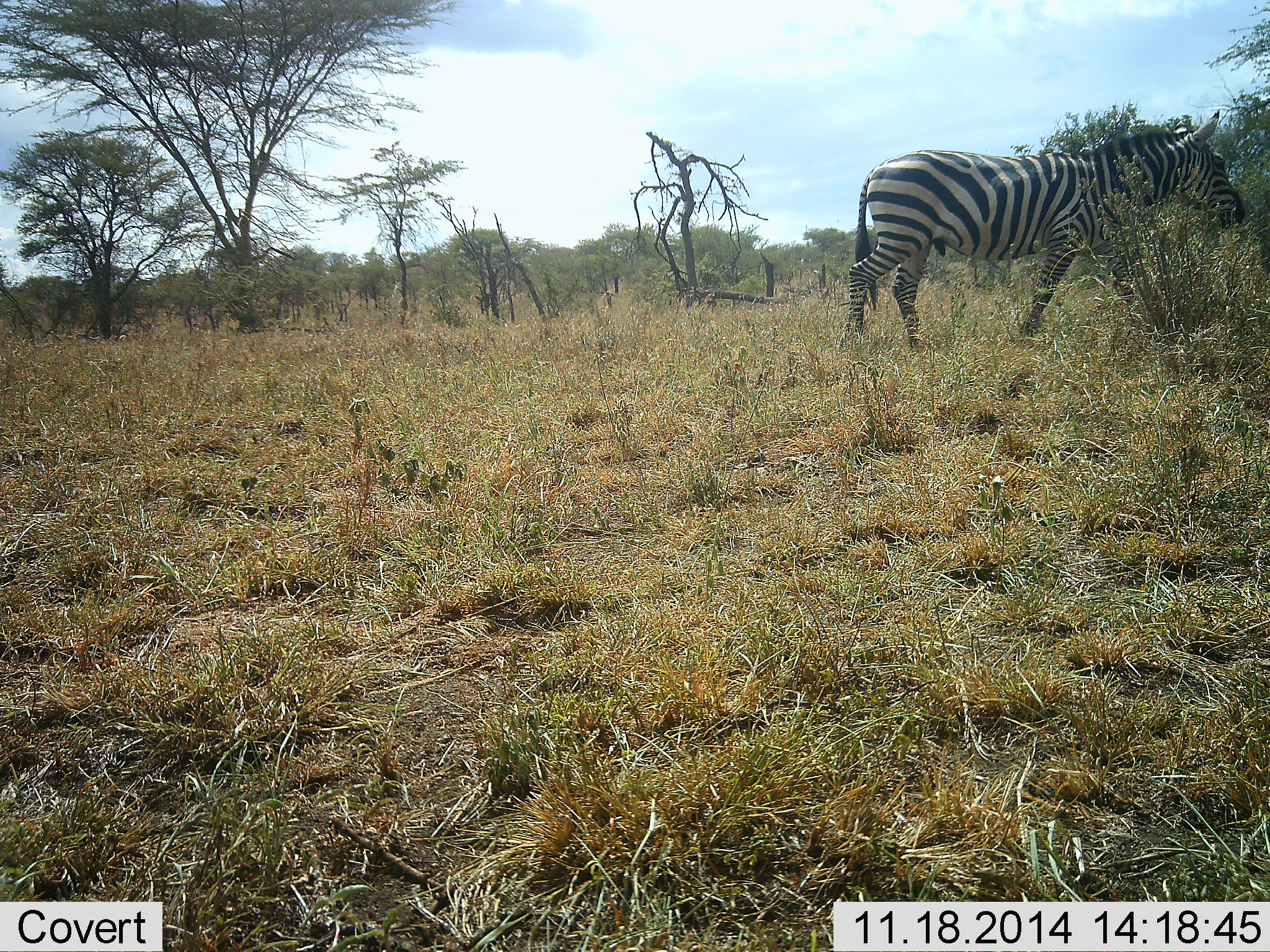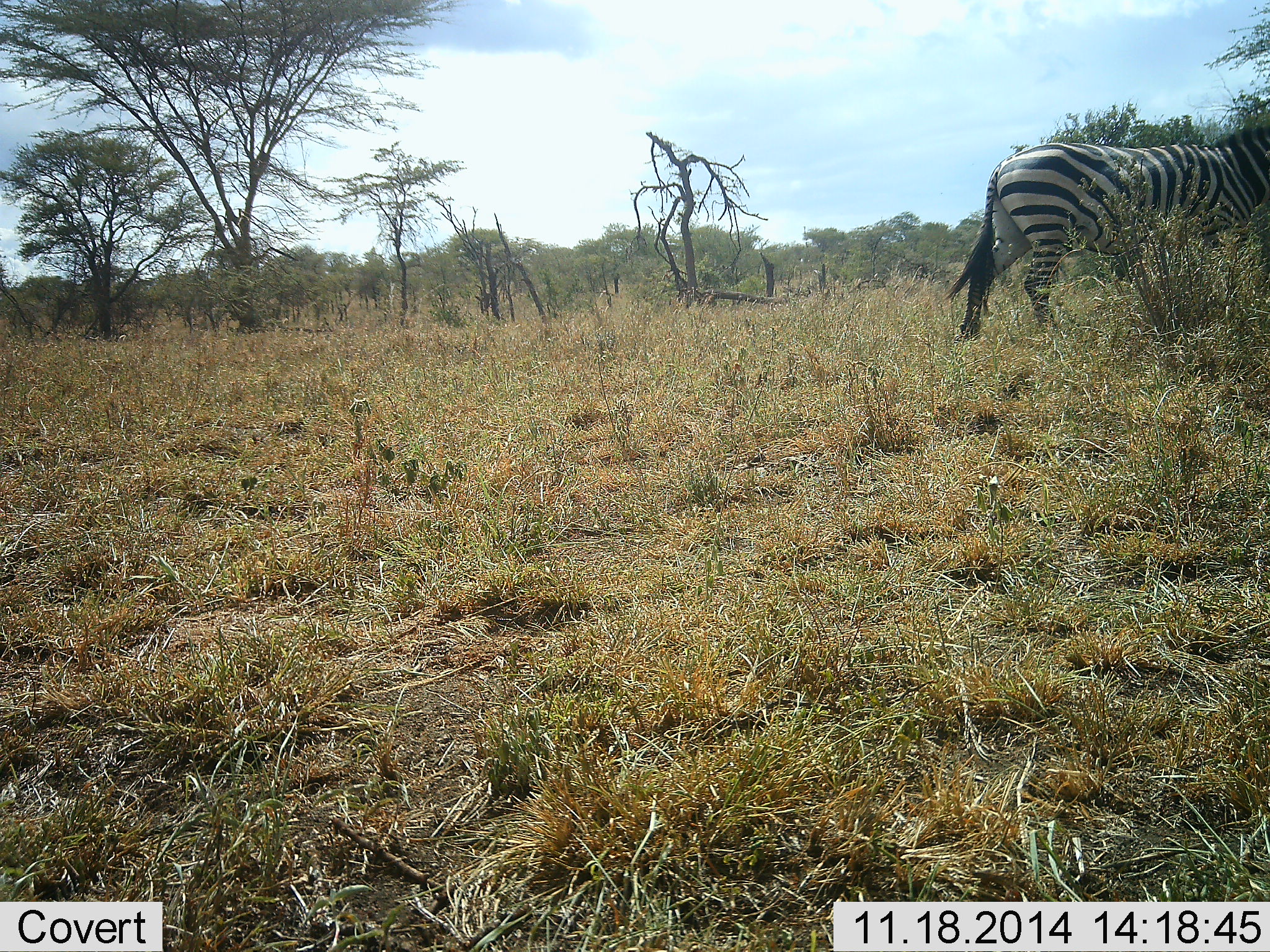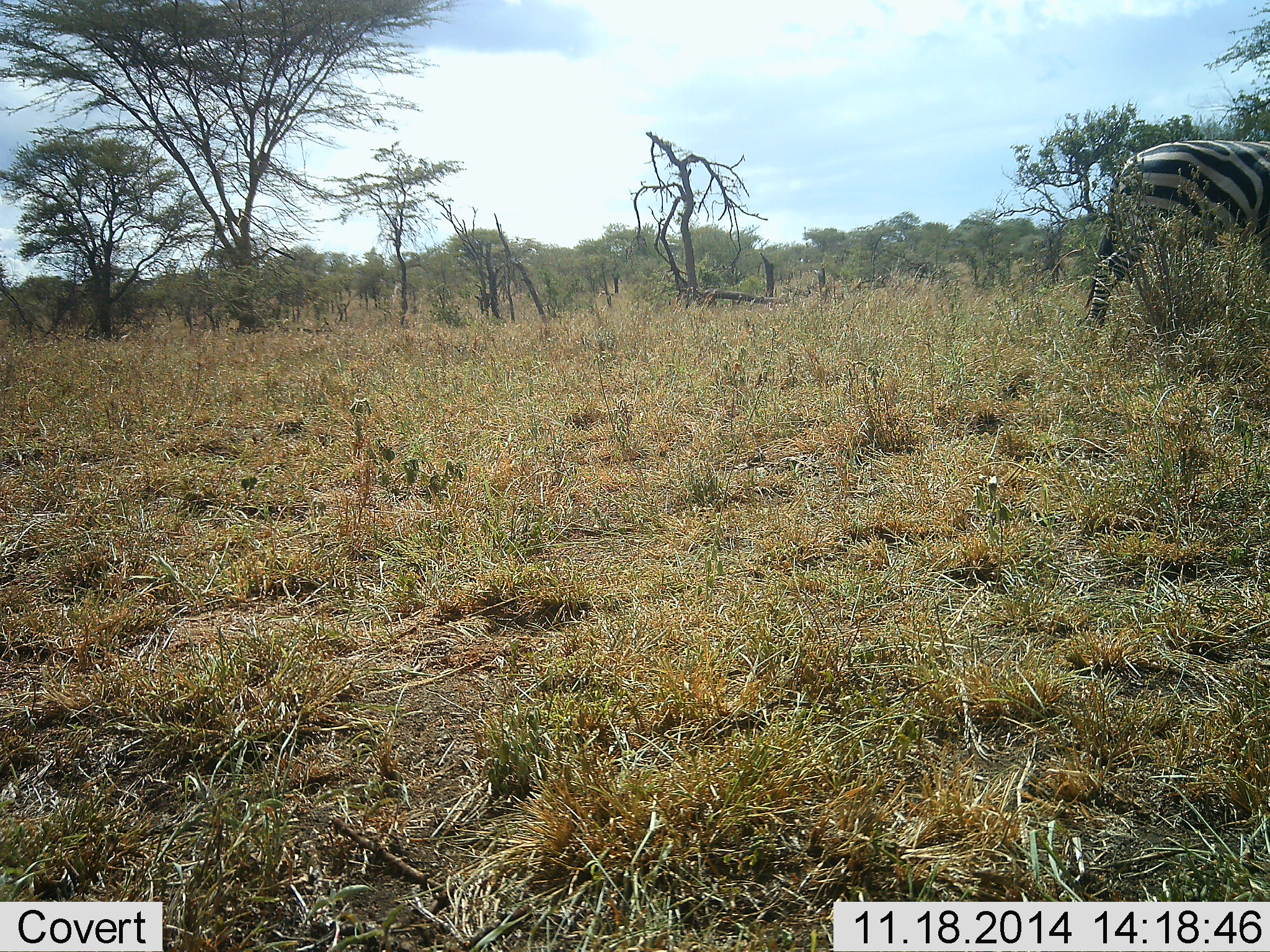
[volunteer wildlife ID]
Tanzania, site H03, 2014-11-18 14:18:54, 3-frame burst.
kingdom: Animalia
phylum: Chordata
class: Mammalia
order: Perissodactyla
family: Equidae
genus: Equus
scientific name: Equus quagga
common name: plains zebra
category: zebra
Zebra (plains zebra) (Equus quagga), count 1. Behavior (volunteer vote fractions): standing 0%, resting 0%, moving 100%, interacting 0%. Young present (vote fraction): 0%. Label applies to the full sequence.